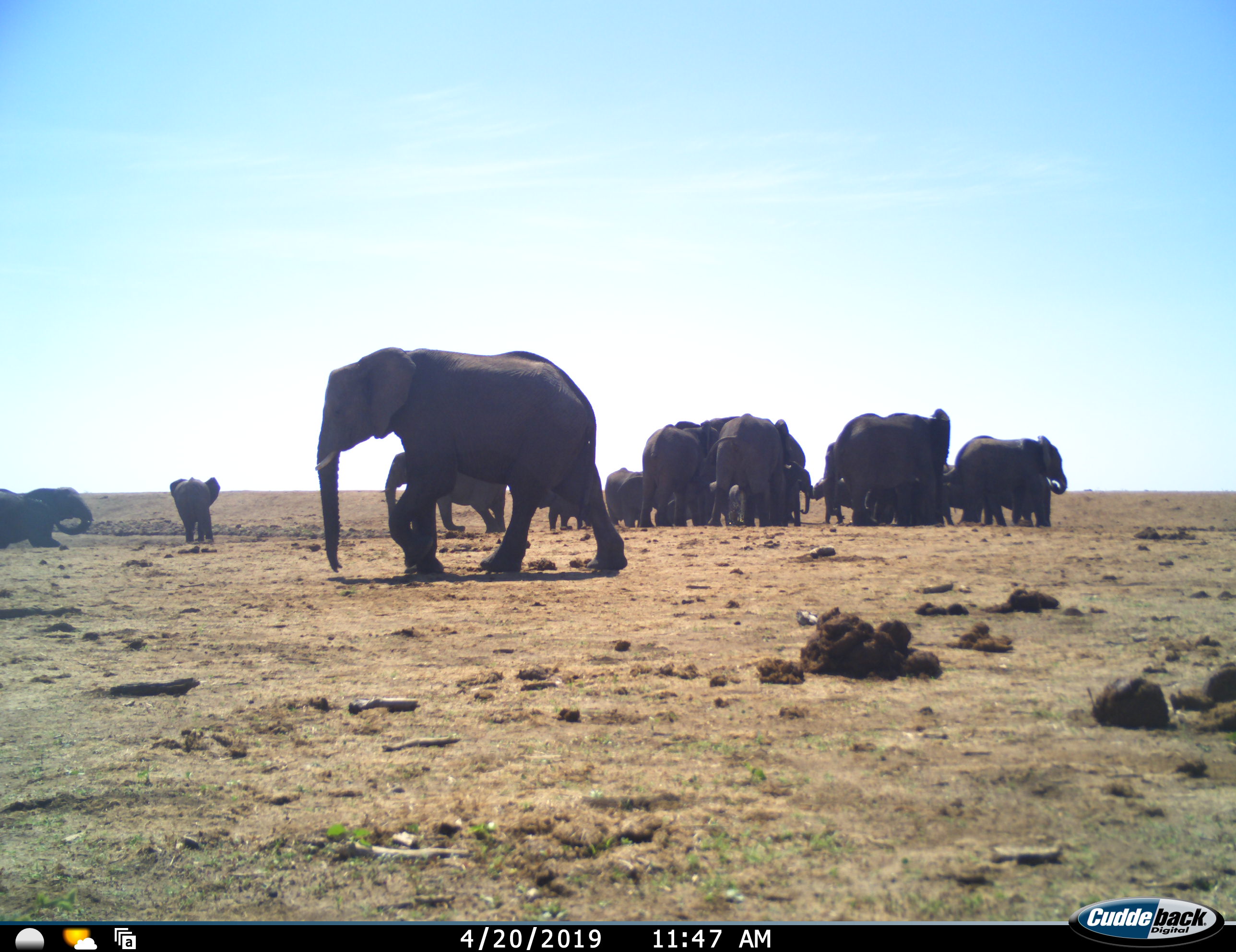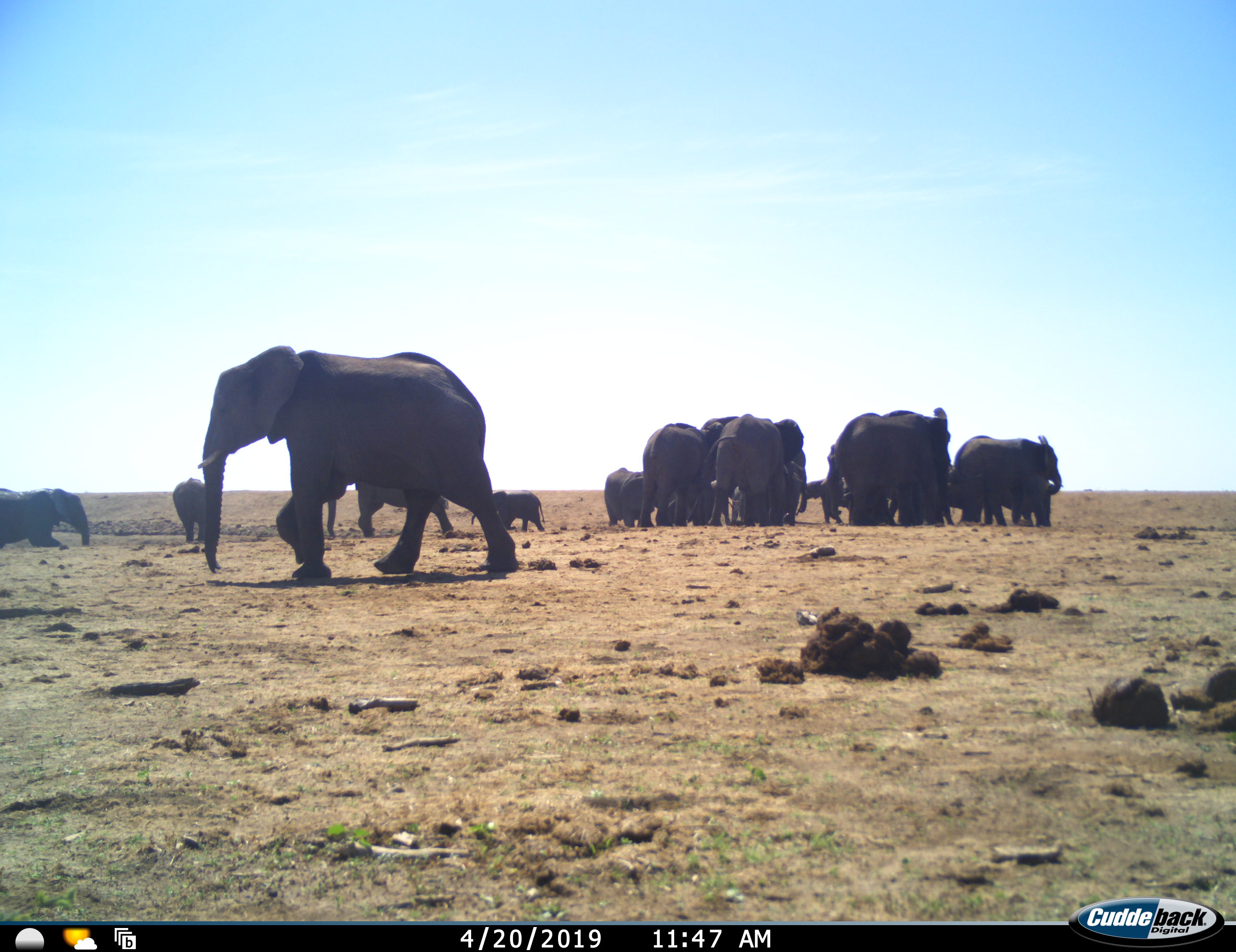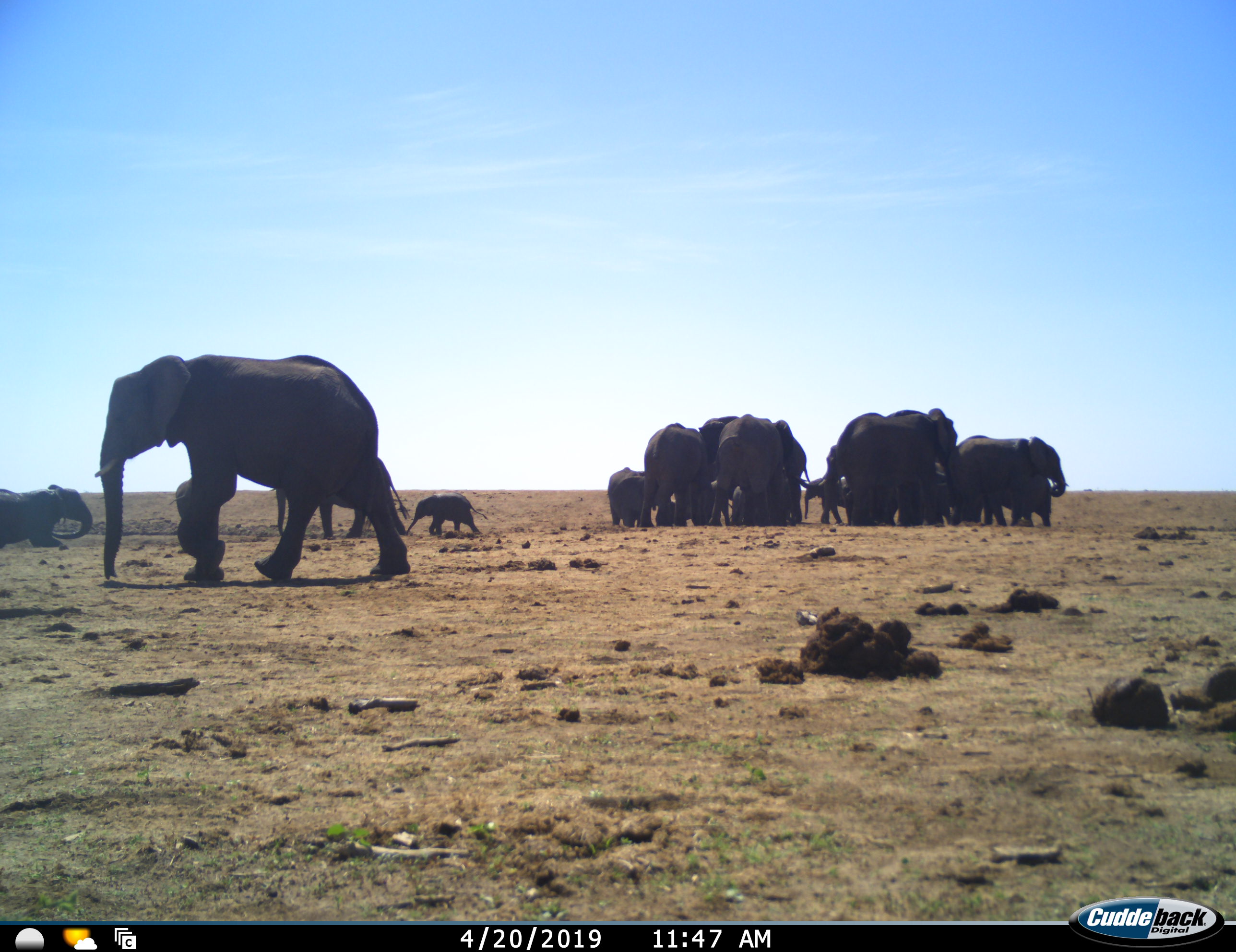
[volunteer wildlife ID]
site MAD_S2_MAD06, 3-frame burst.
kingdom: Animalia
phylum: Chordata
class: Mammalia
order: Proboscidea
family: Elephantidae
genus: Loxodonta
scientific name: Loxodonta africana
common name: african bush elephant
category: elephant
Elephant (african bush elephant) (Loxodonta africana), count 11-50. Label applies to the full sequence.